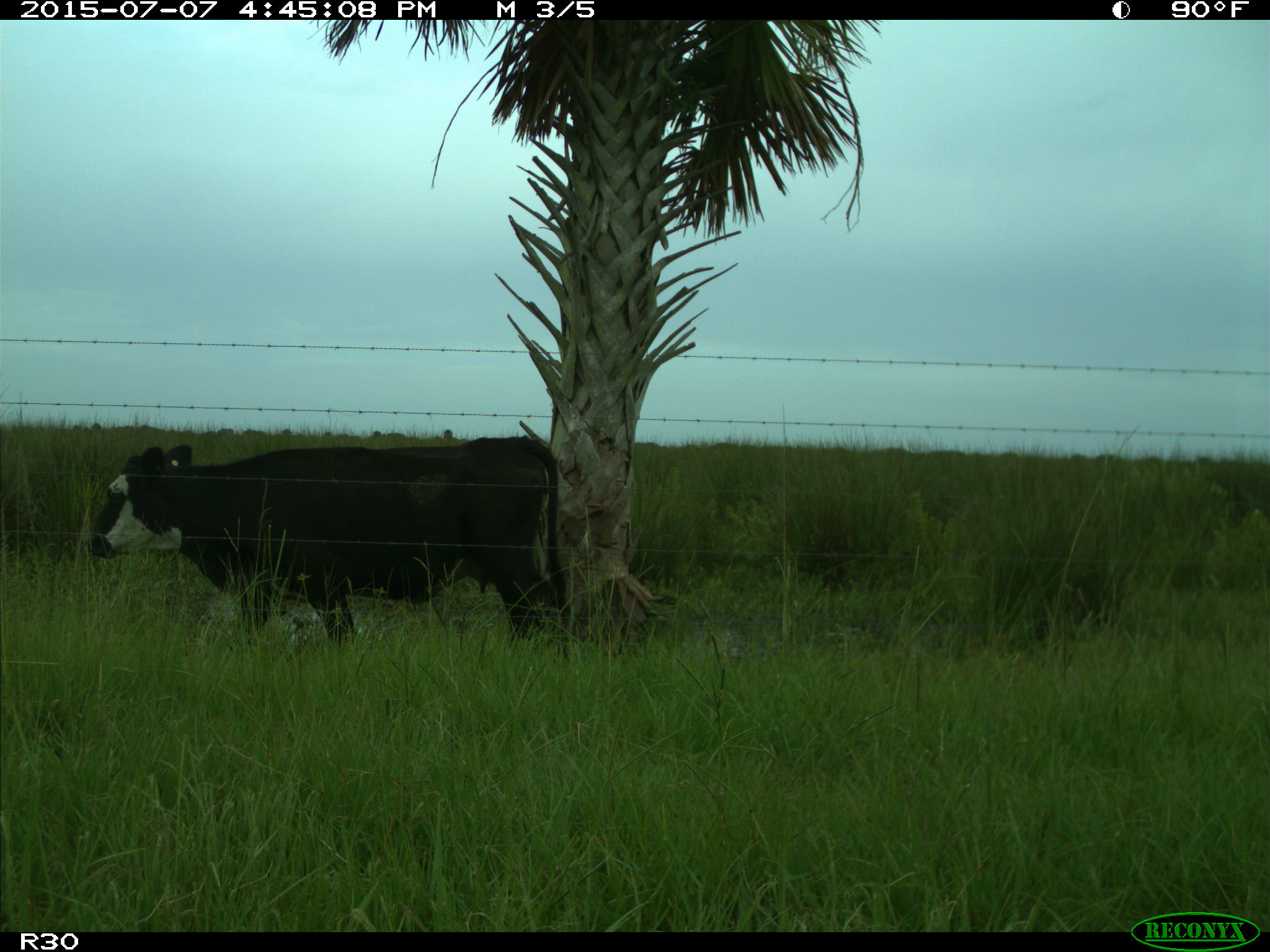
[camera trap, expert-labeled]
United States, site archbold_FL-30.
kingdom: Animalia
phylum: Chordata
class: Mammalia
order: Artiodactyla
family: Bovidae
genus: Bos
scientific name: Bos taurus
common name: domestic cow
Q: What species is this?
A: Bos taurus (domestic cow).